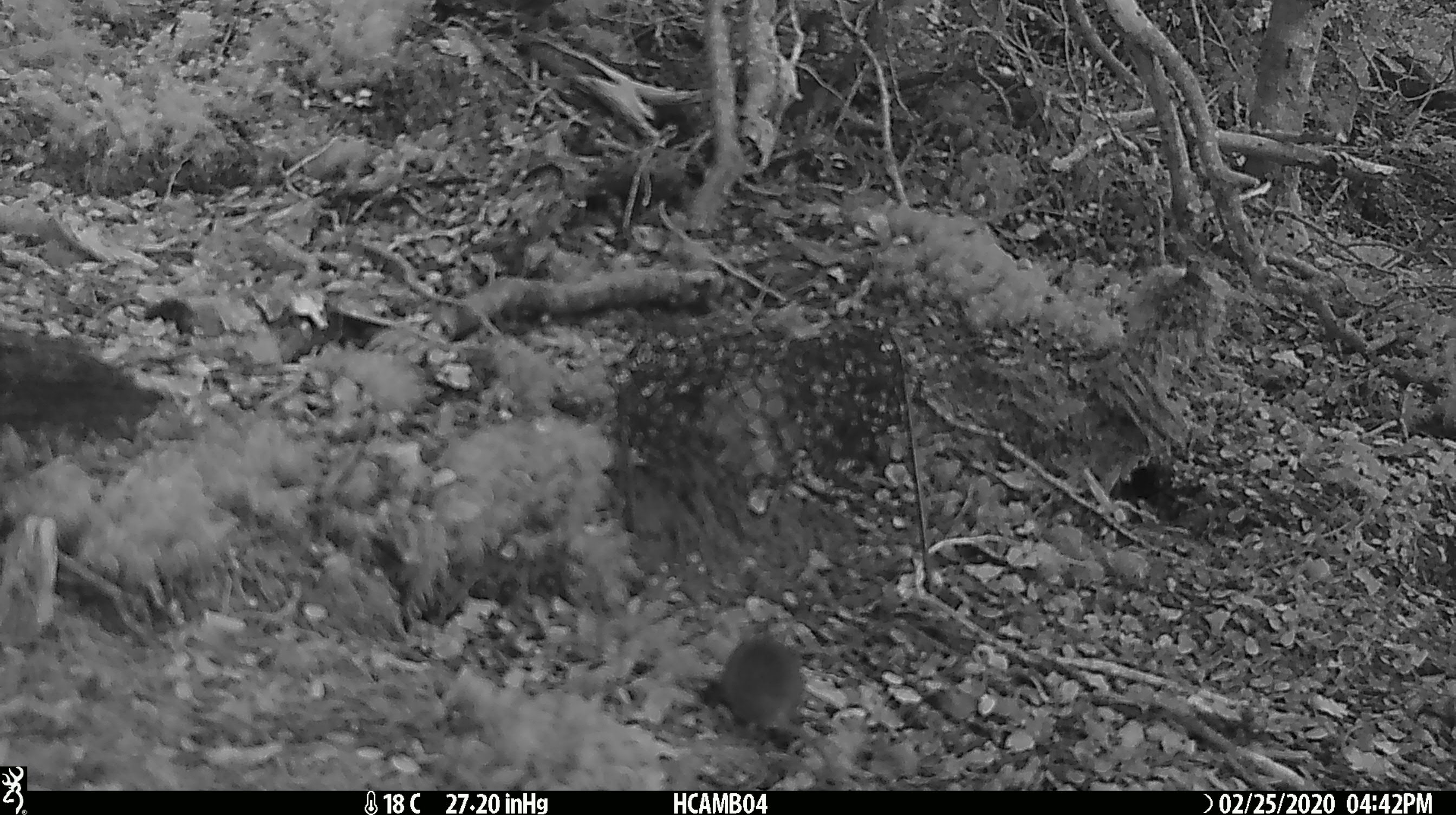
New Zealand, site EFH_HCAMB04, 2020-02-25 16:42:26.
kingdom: Animalia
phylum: Chordata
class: Mammalia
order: Rodentia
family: Muridae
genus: Mus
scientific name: Mus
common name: mouse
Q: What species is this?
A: Mouse (Mus).